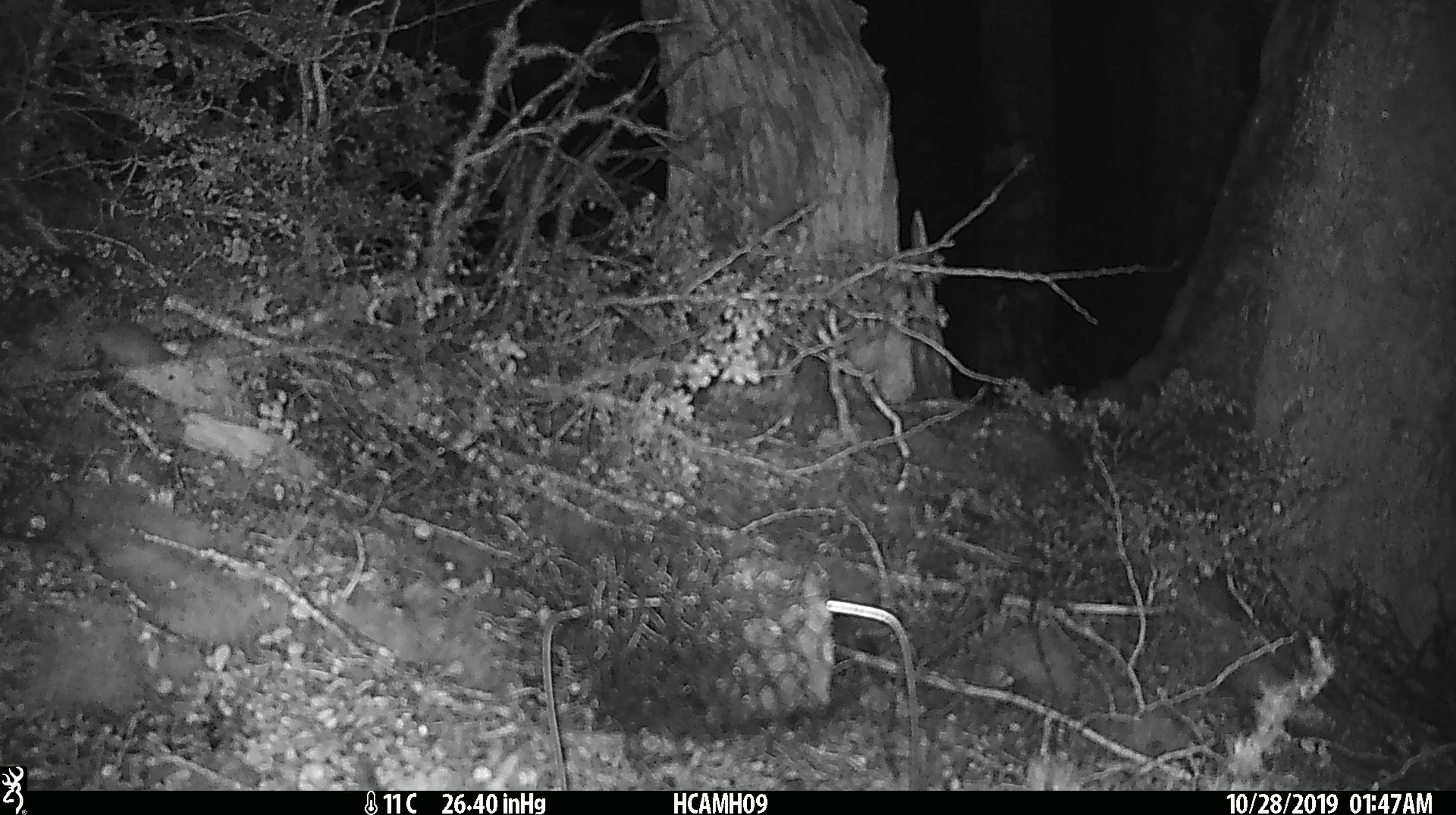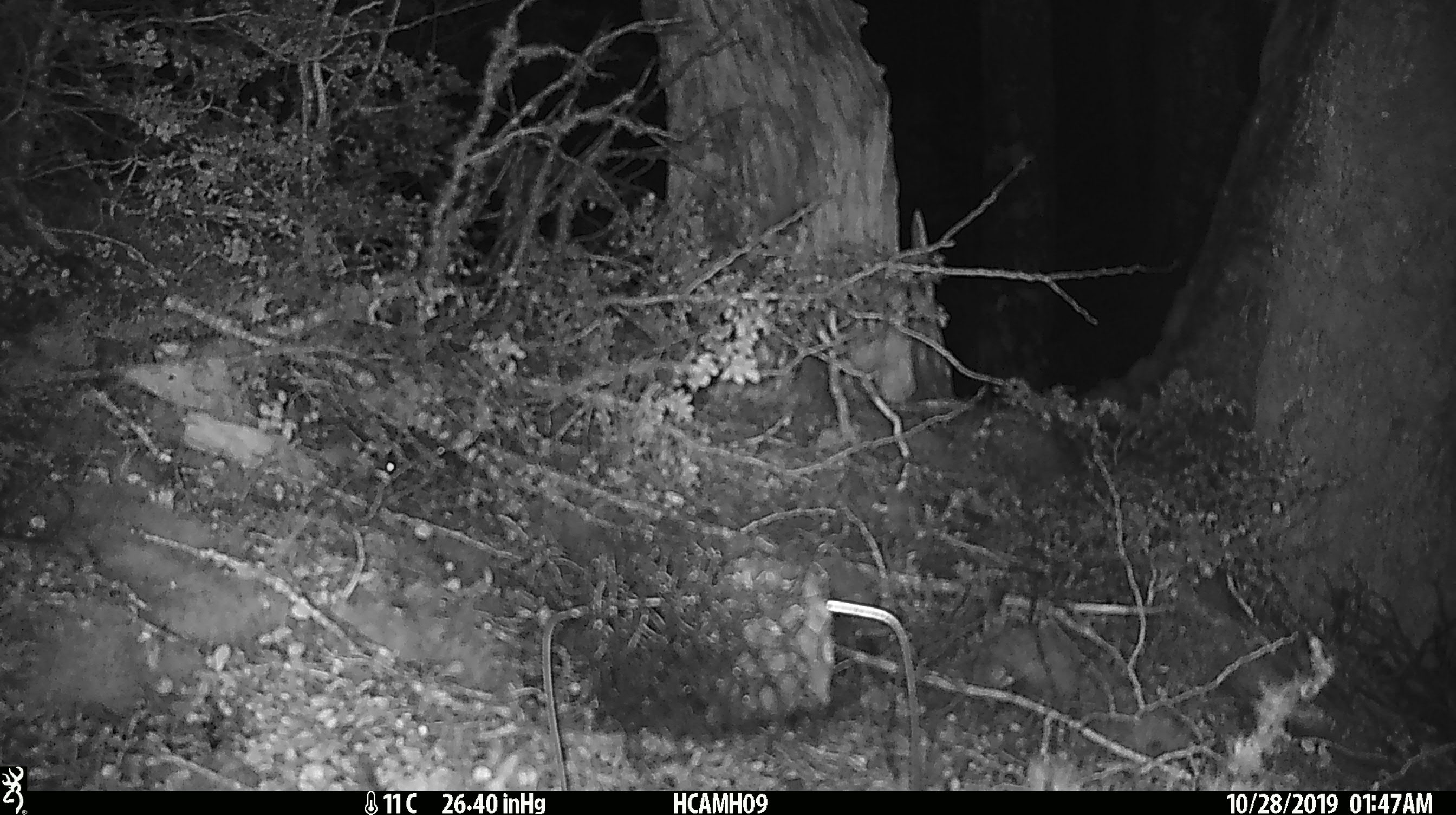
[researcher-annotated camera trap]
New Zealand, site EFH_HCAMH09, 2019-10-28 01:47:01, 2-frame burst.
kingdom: Animalia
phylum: Chordata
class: Mammalia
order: Rodentia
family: Muridae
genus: Mus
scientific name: Mus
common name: mouse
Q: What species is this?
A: Mouse (Mus).